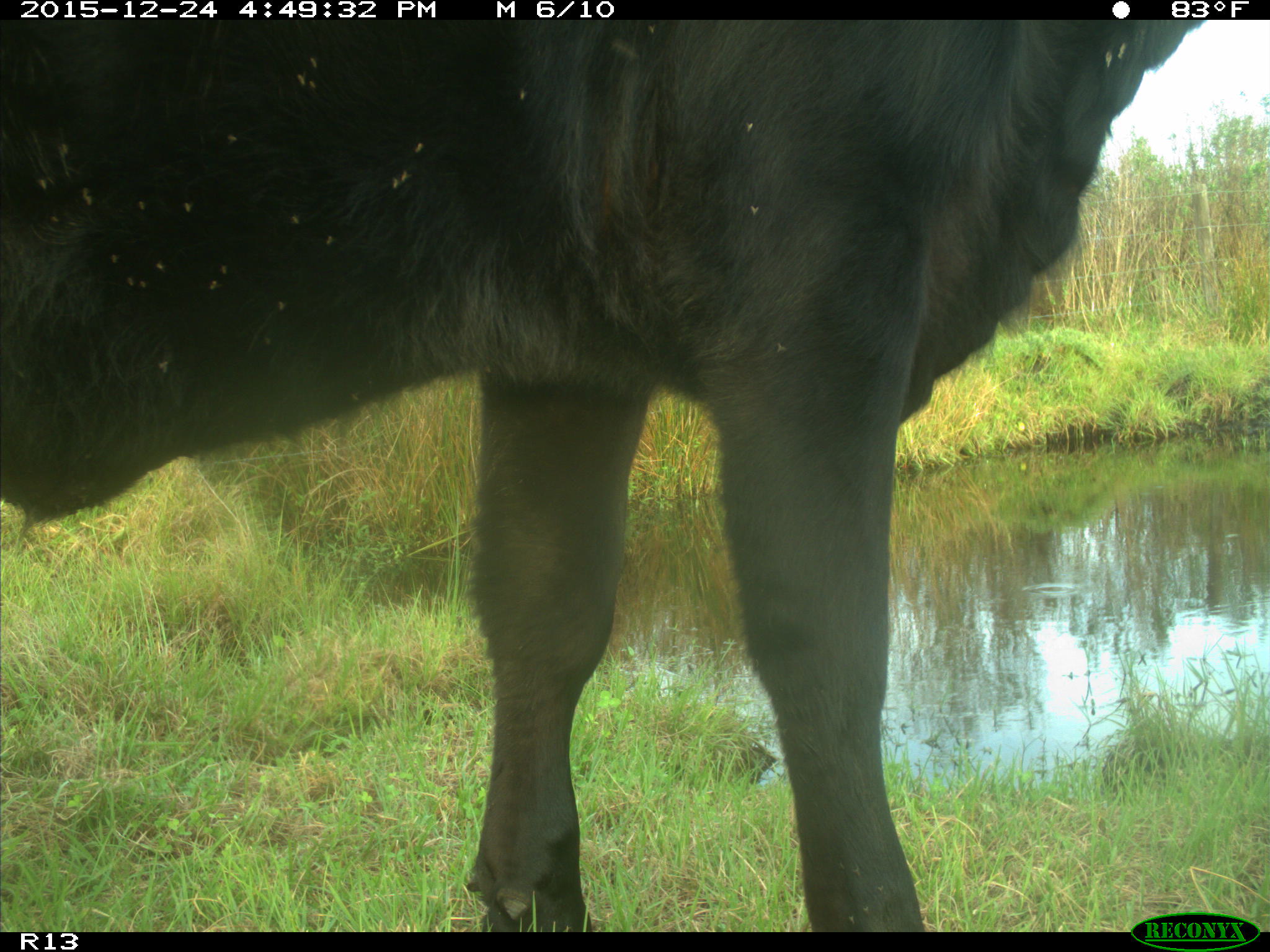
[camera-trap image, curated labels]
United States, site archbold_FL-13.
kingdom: Animalia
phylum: Chordata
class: Mammalia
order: Artiodactyla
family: Bovidae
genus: Bos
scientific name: Bos taurus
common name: domestic cow